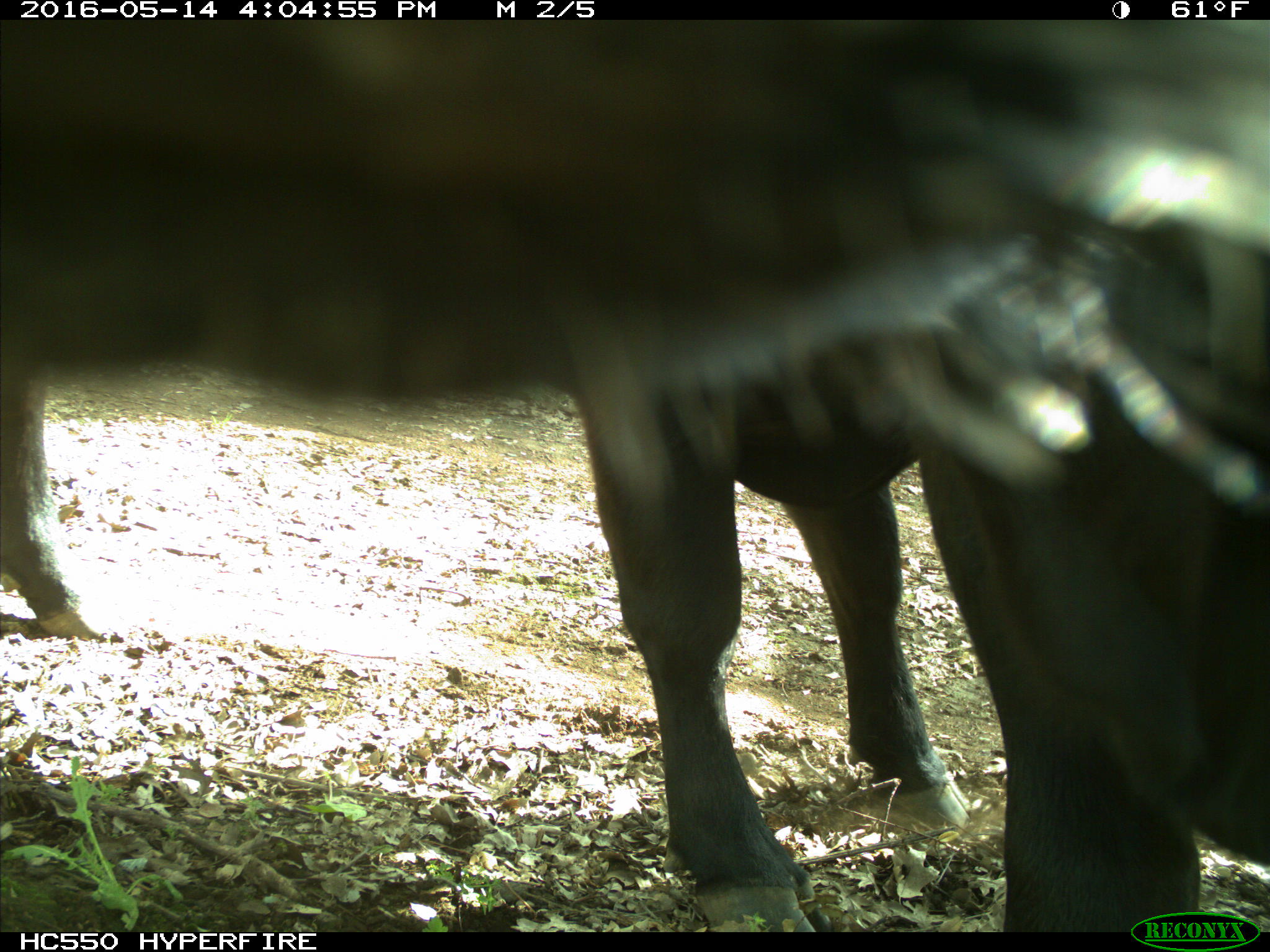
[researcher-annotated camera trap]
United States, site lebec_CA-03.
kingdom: Animalia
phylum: Chordata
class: Mammalia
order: Artiodactyla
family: Bovidae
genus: Bos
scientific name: Bos taurus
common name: domestic cow